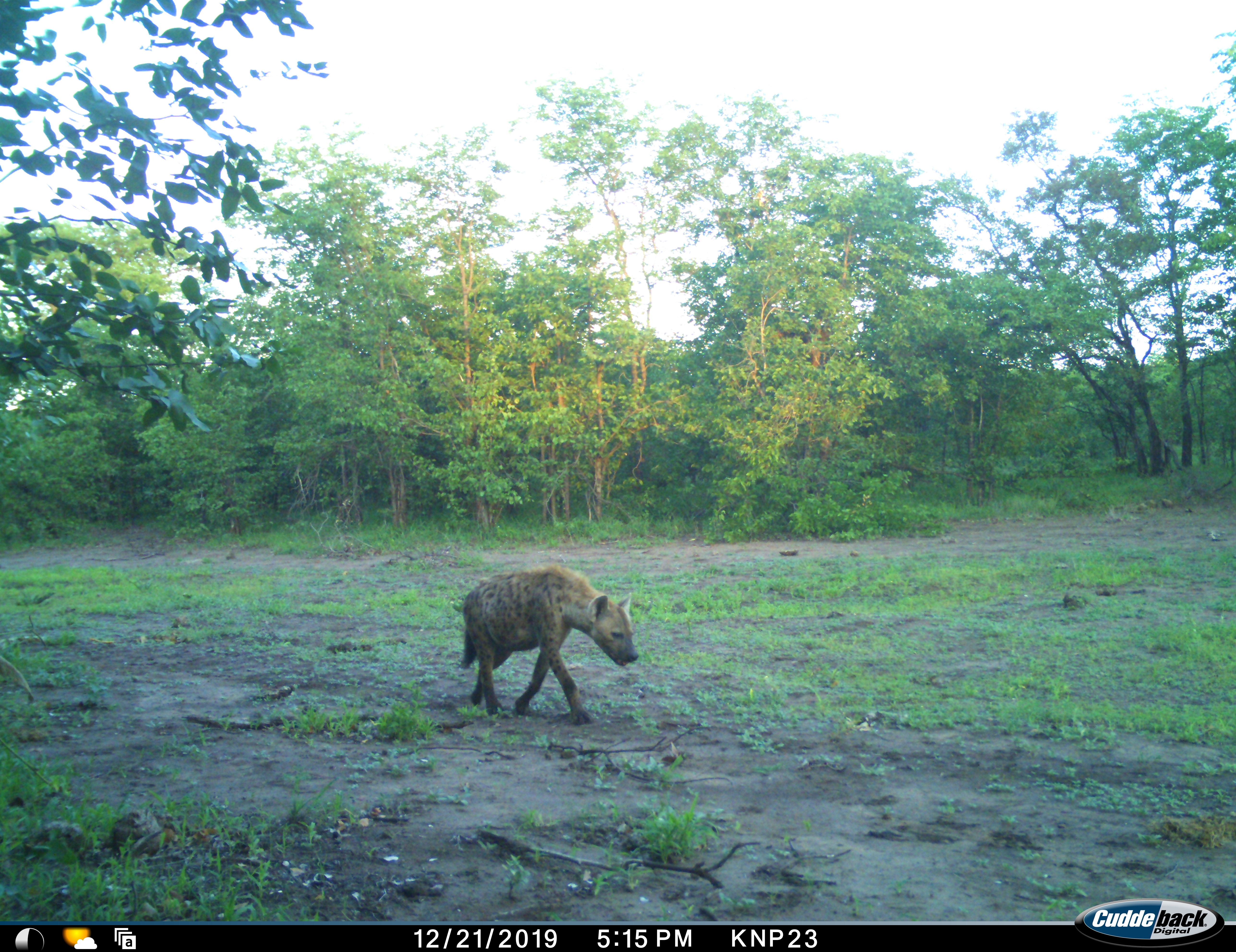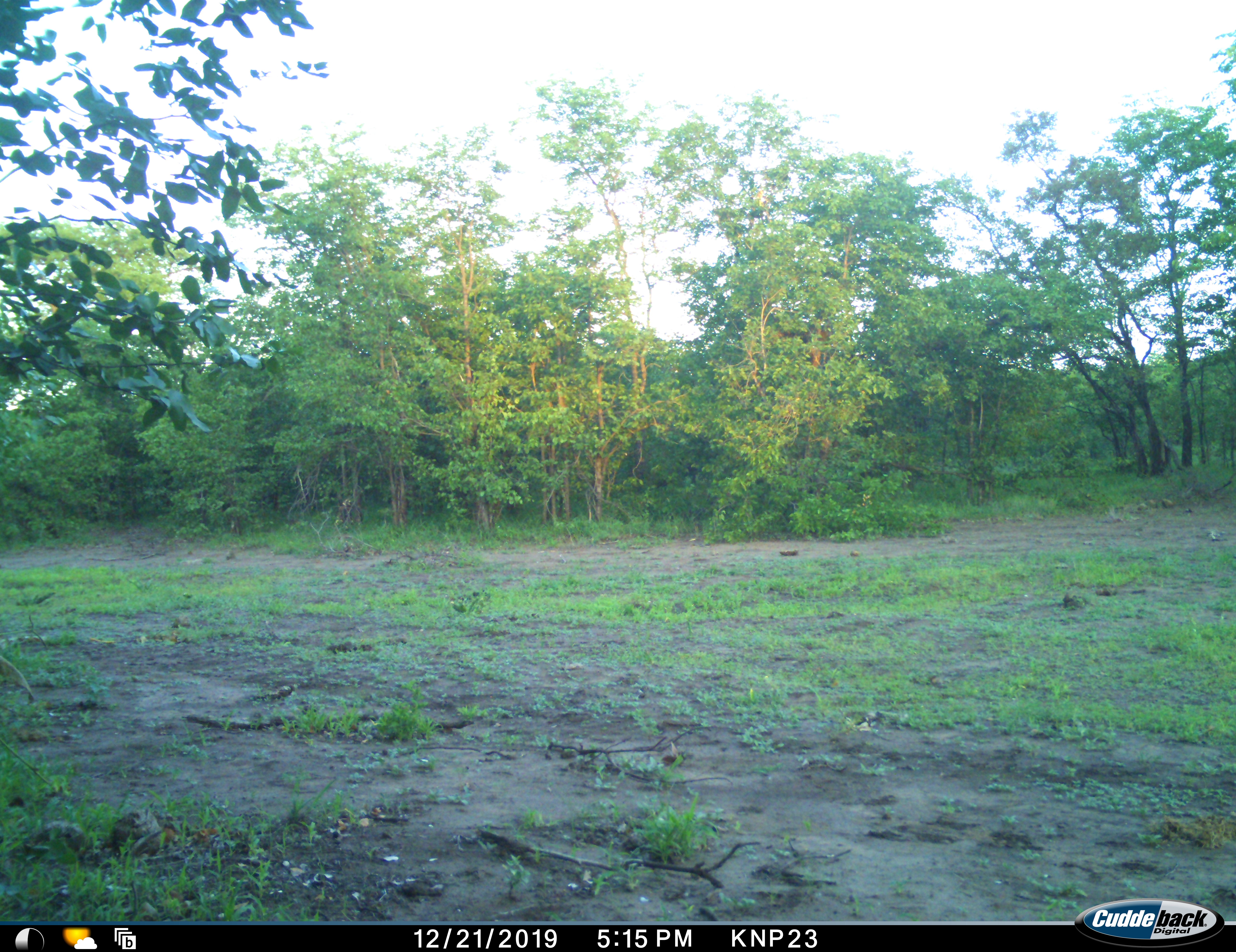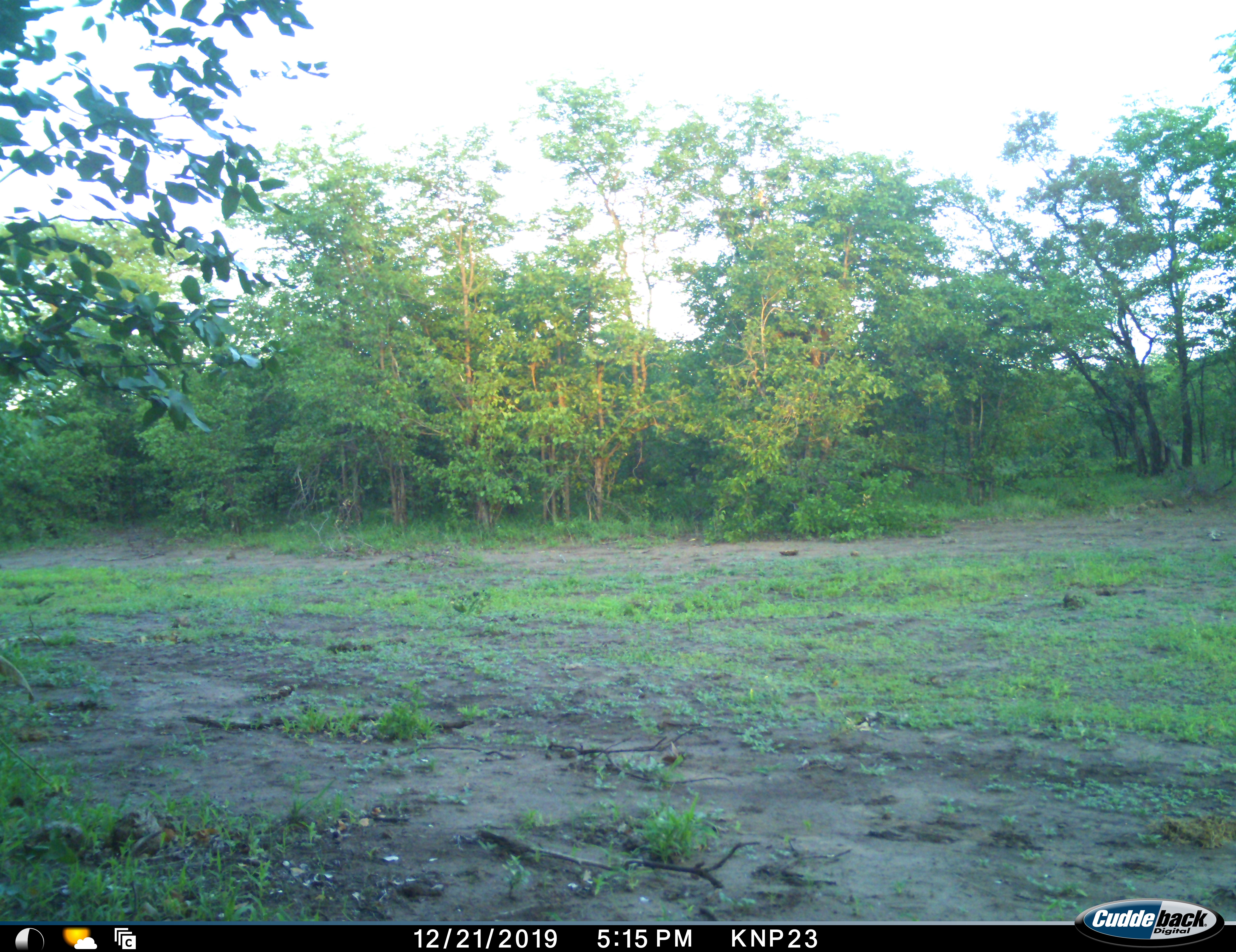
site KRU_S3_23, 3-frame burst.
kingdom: Animalia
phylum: Chordata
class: Mammalia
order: Carnivora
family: Hyaenidae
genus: Crocuta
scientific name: Crocuta crocuta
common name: spotted hyena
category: hyenaspotted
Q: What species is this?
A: Hyenaspotted (spotted hyena) (Crocuta crocuta).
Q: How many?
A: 1.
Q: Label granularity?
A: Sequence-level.